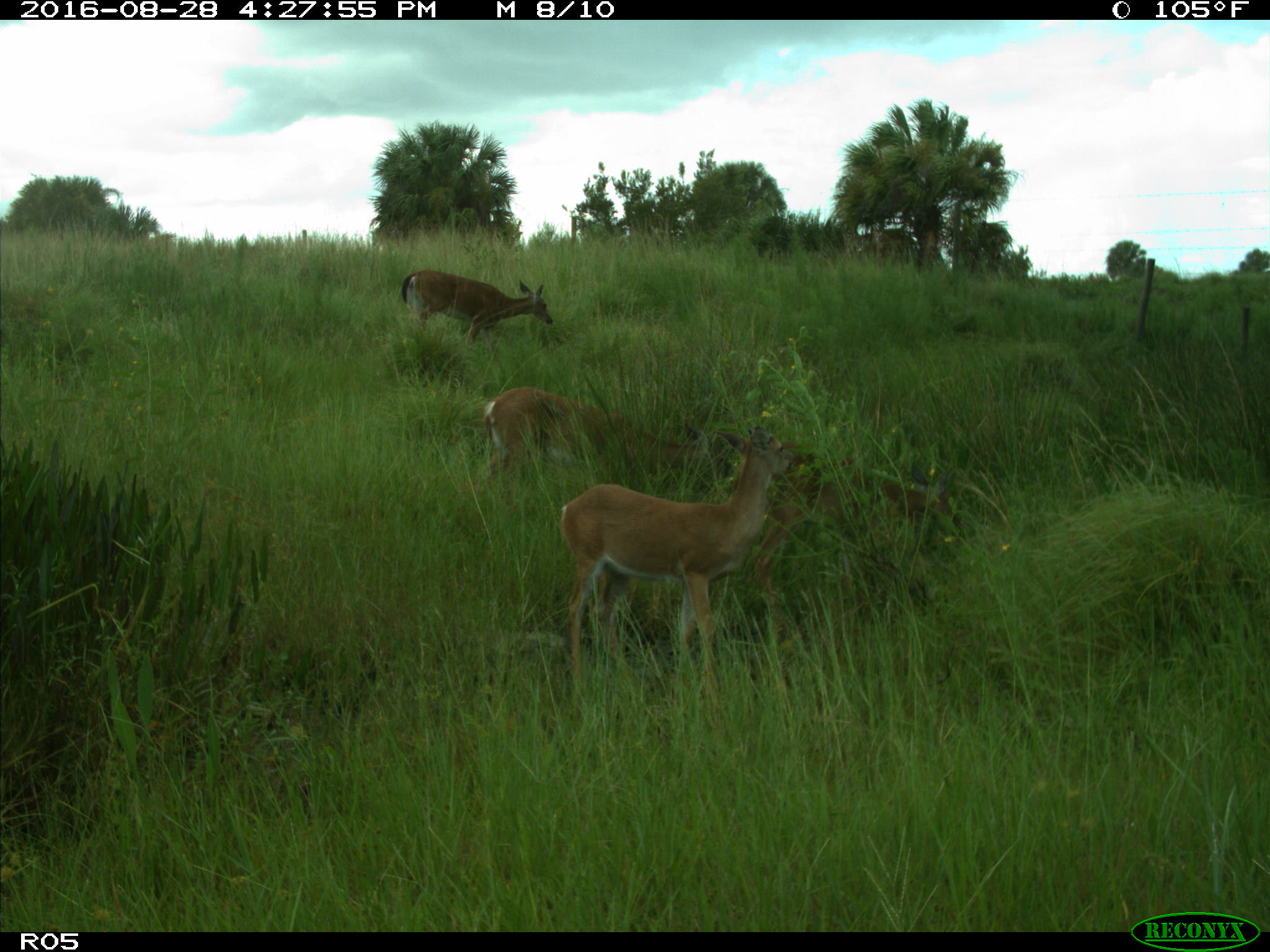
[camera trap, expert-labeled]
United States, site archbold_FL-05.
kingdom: Animalia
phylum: Chordata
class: Mammalia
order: Artiodactyla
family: Cervidae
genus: Odocoileus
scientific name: Odocoileus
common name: deer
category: unidentified deer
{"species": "unidentified deer (deer) (Odocoileus)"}